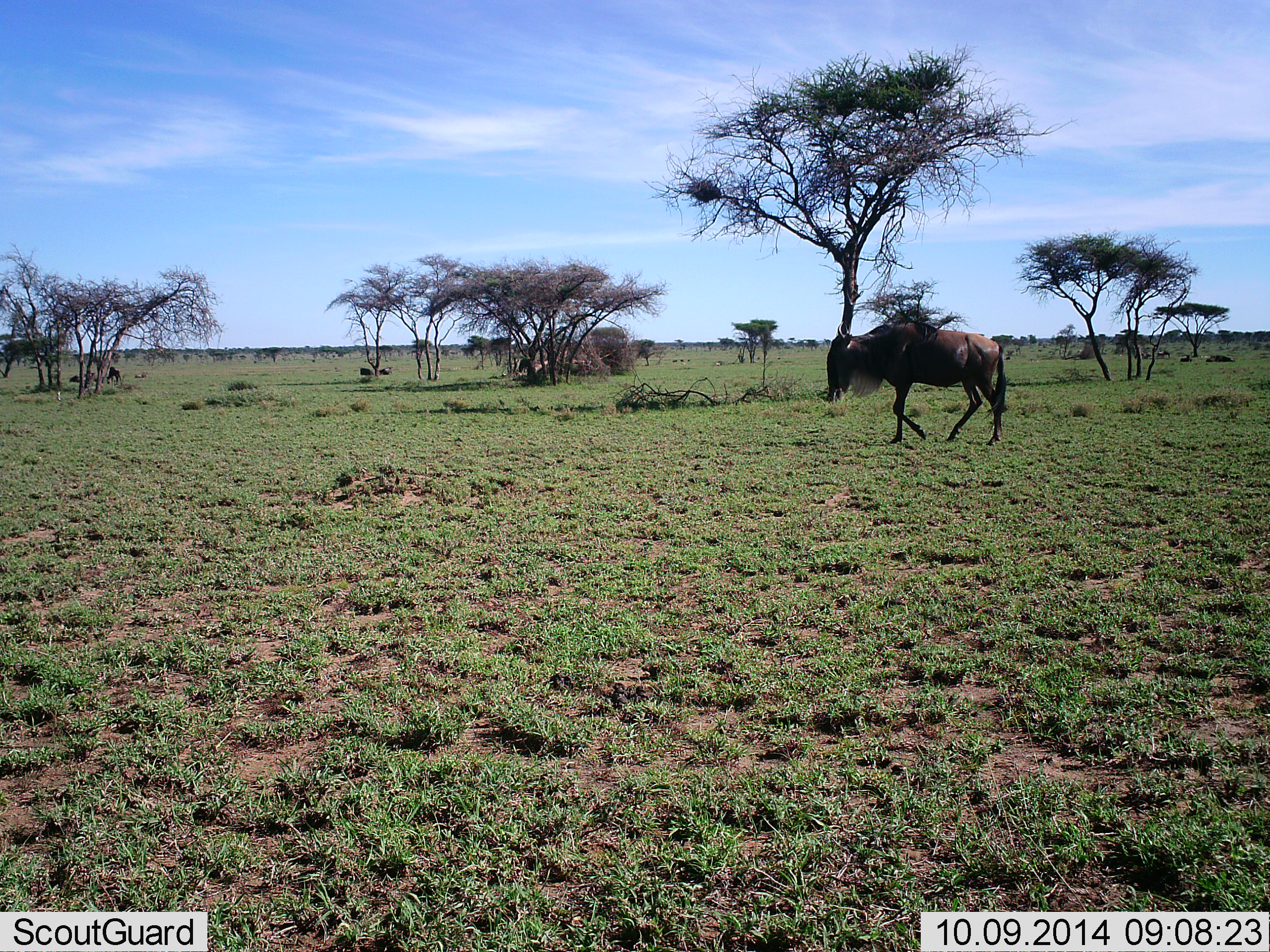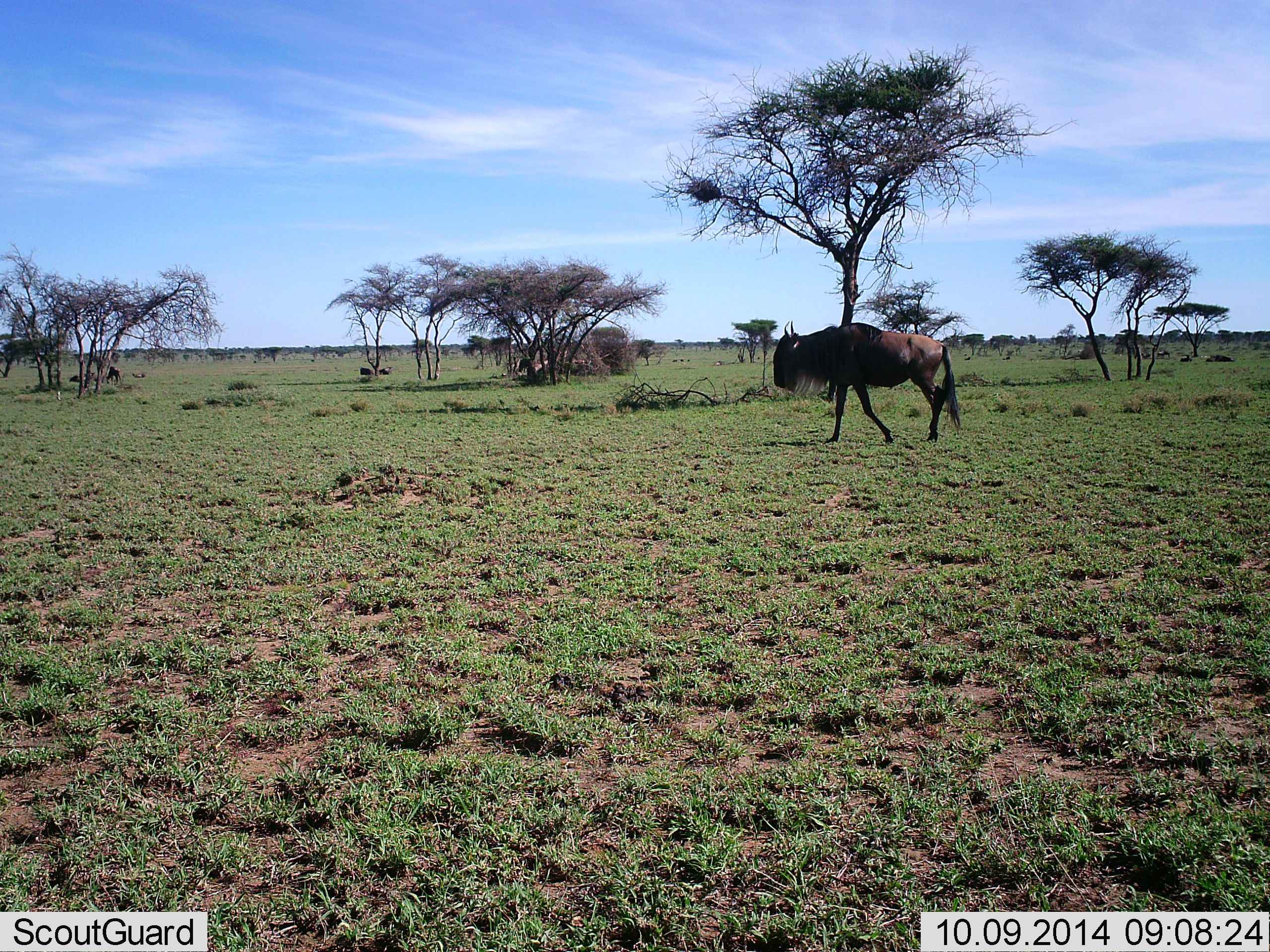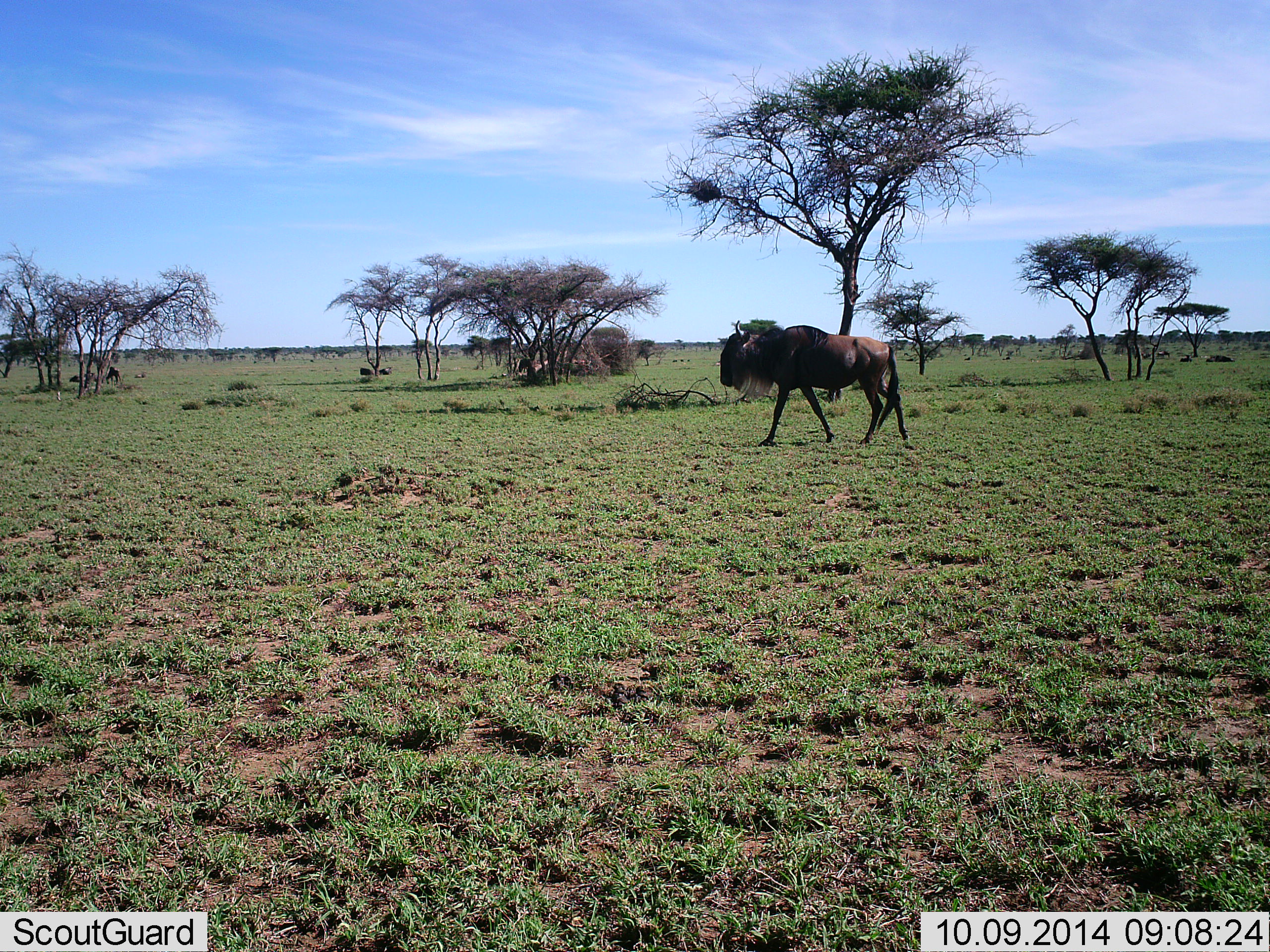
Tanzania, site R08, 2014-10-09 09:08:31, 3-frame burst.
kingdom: Animalia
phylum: Chordata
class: Mammalia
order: Artiodactyla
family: Bovidae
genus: Connochaetes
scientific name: Connochaetes taurinus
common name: blue wildebeest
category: wildebeest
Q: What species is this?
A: Wildebeest (blue wildebeest) (Connochaetes taurinus).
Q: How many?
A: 1.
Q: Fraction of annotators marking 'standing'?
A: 10%.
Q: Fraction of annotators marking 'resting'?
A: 10%.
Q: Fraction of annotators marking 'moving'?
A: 90%.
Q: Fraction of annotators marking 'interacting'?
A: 0%.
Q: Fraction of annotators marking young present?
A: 0%.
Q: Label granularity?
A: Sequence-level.